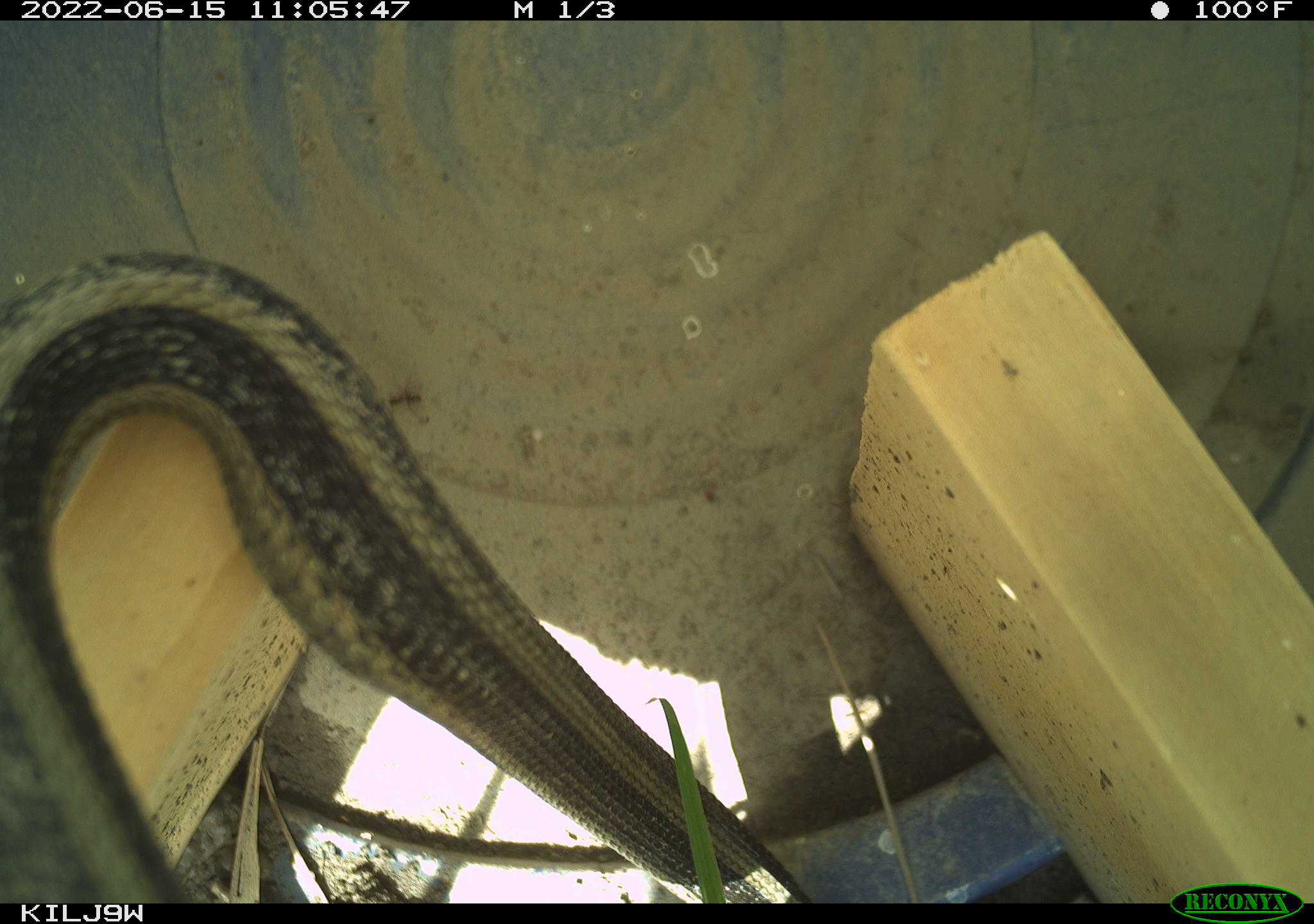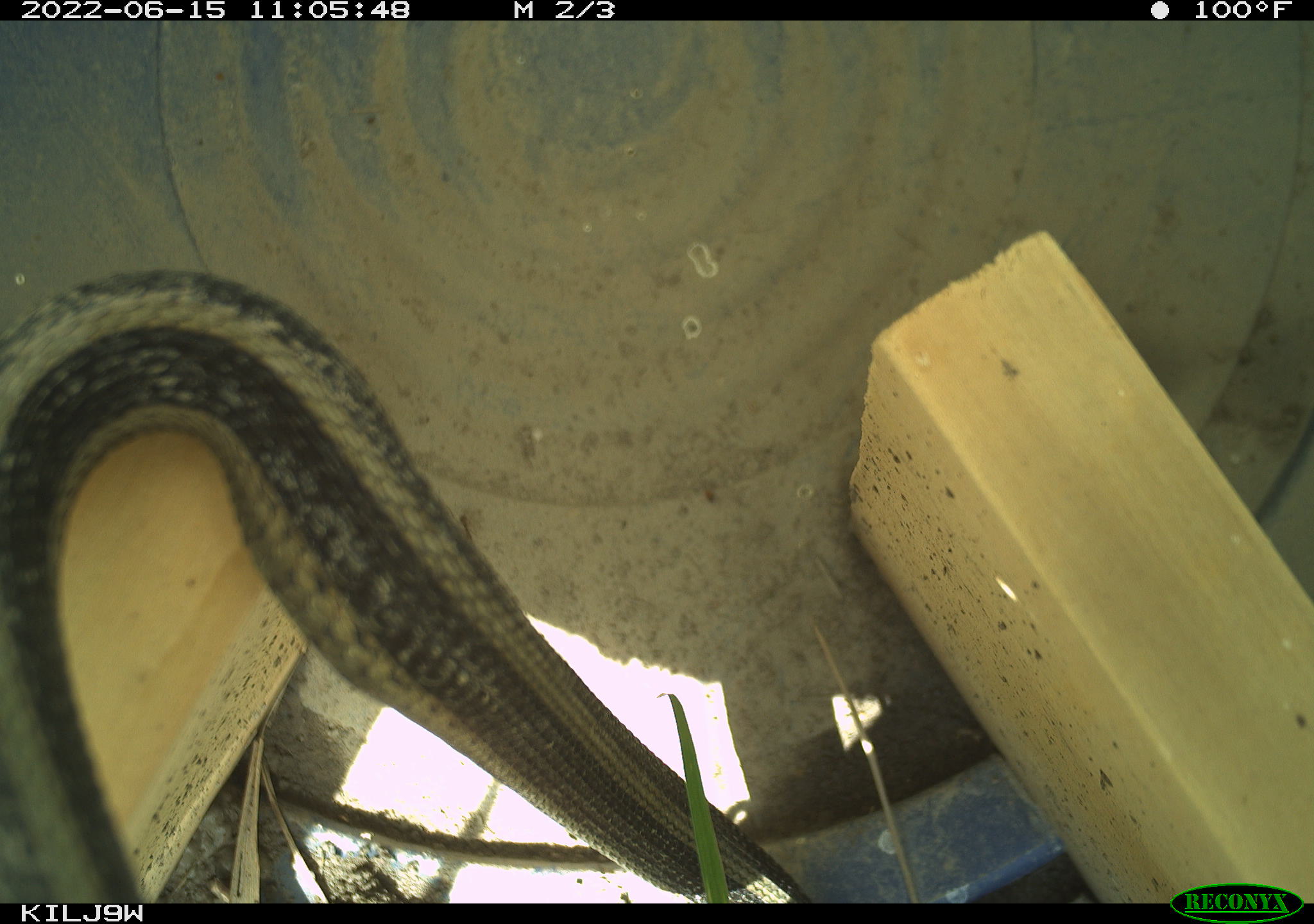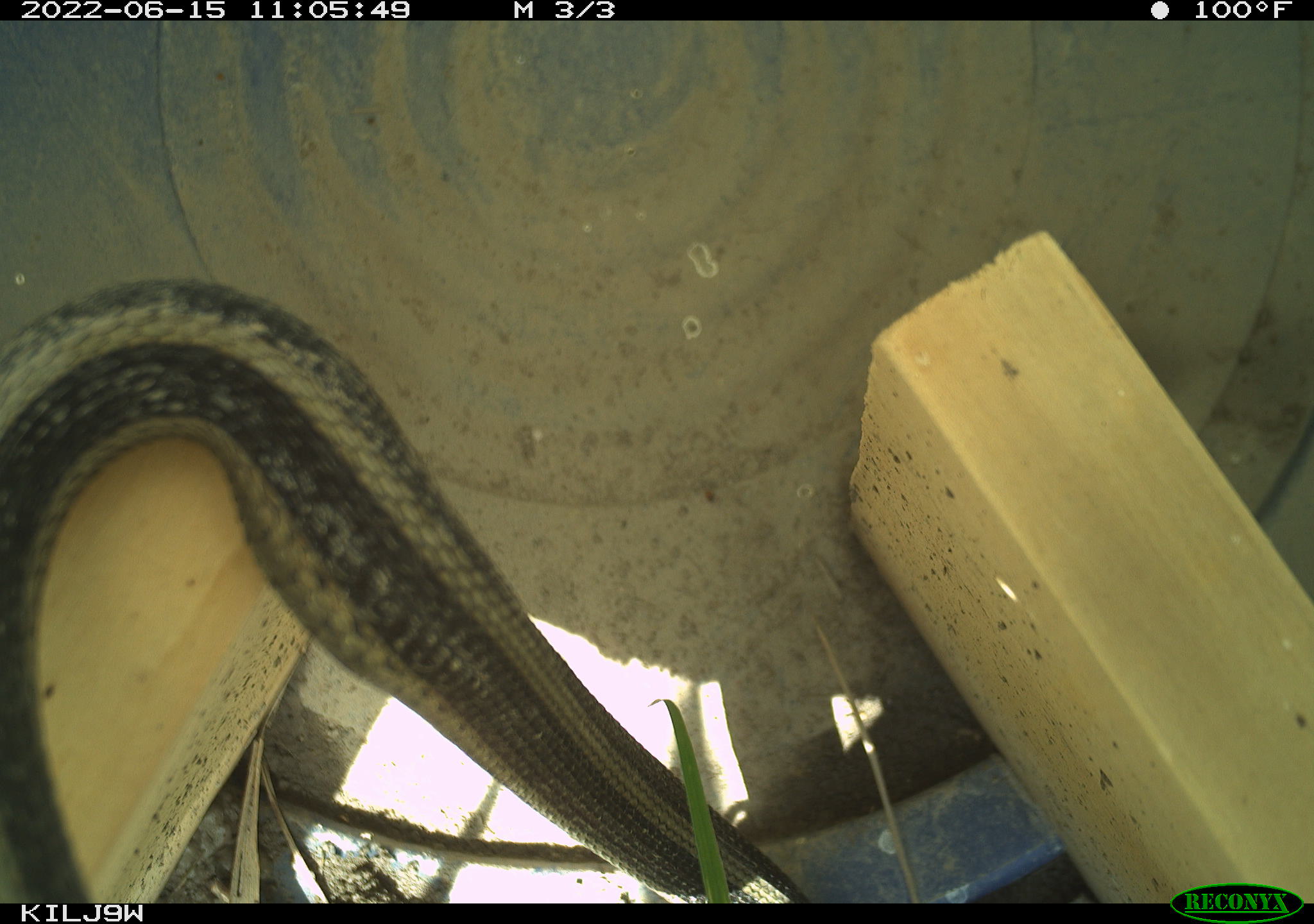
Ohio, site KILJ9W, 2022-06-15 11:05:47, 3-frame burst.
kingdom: Animalia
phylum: Chordata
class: Reptilia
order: Squamata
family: Colubridae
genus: Thamnophis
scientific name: Thamnophis sirtalis sirtalis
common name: eastern gartersnake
Eastern gartersnake (Thamnophis sirtalis sirtalis).